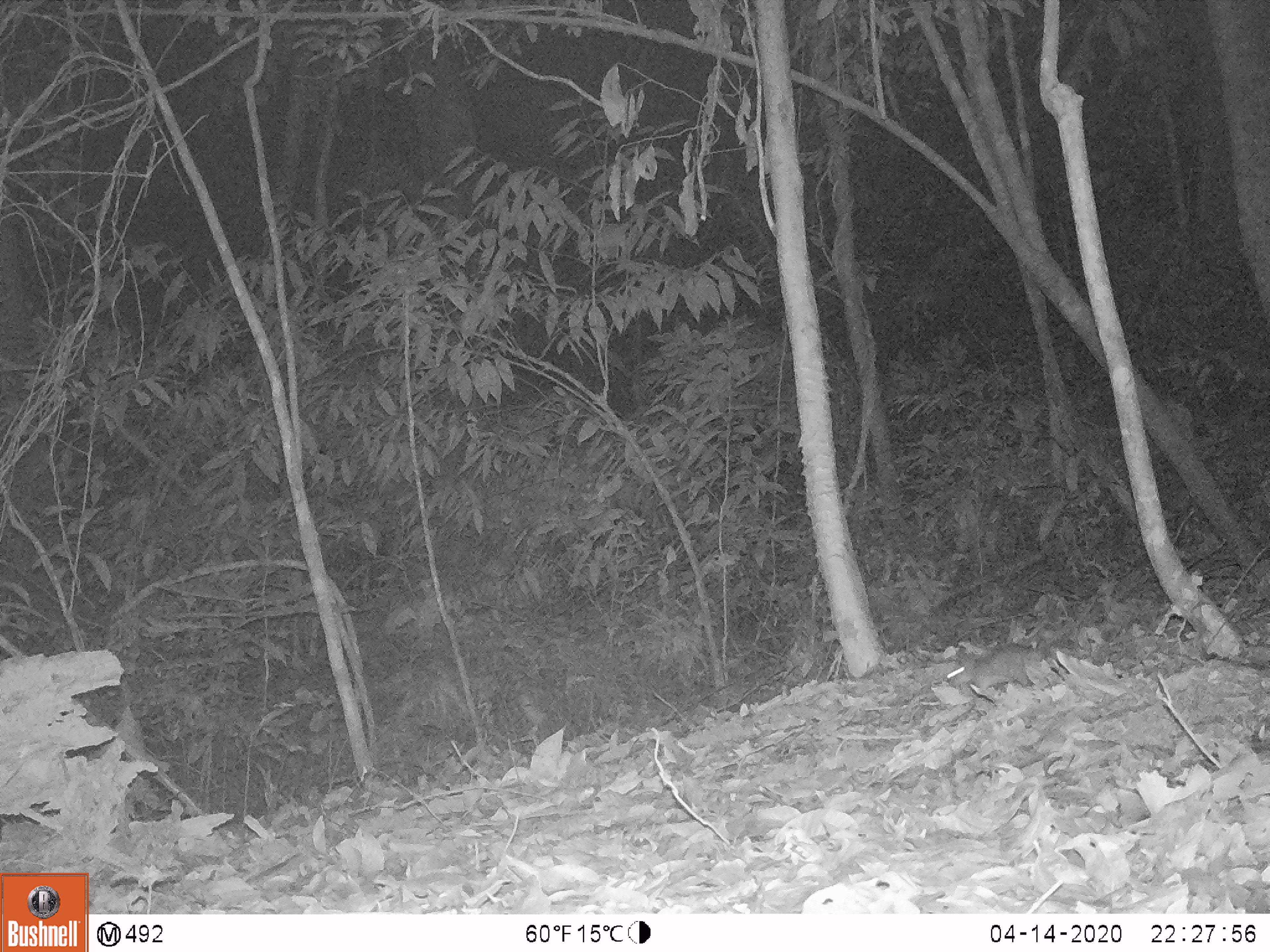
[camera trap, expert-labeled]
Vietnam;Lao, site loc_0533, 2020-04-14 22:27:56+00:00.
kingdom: Animalia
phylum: Chordata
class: Mammalia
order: Rodentia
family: Muridae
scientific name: Muridae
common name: old-world mice and rats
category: unidentified murid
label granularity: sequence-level